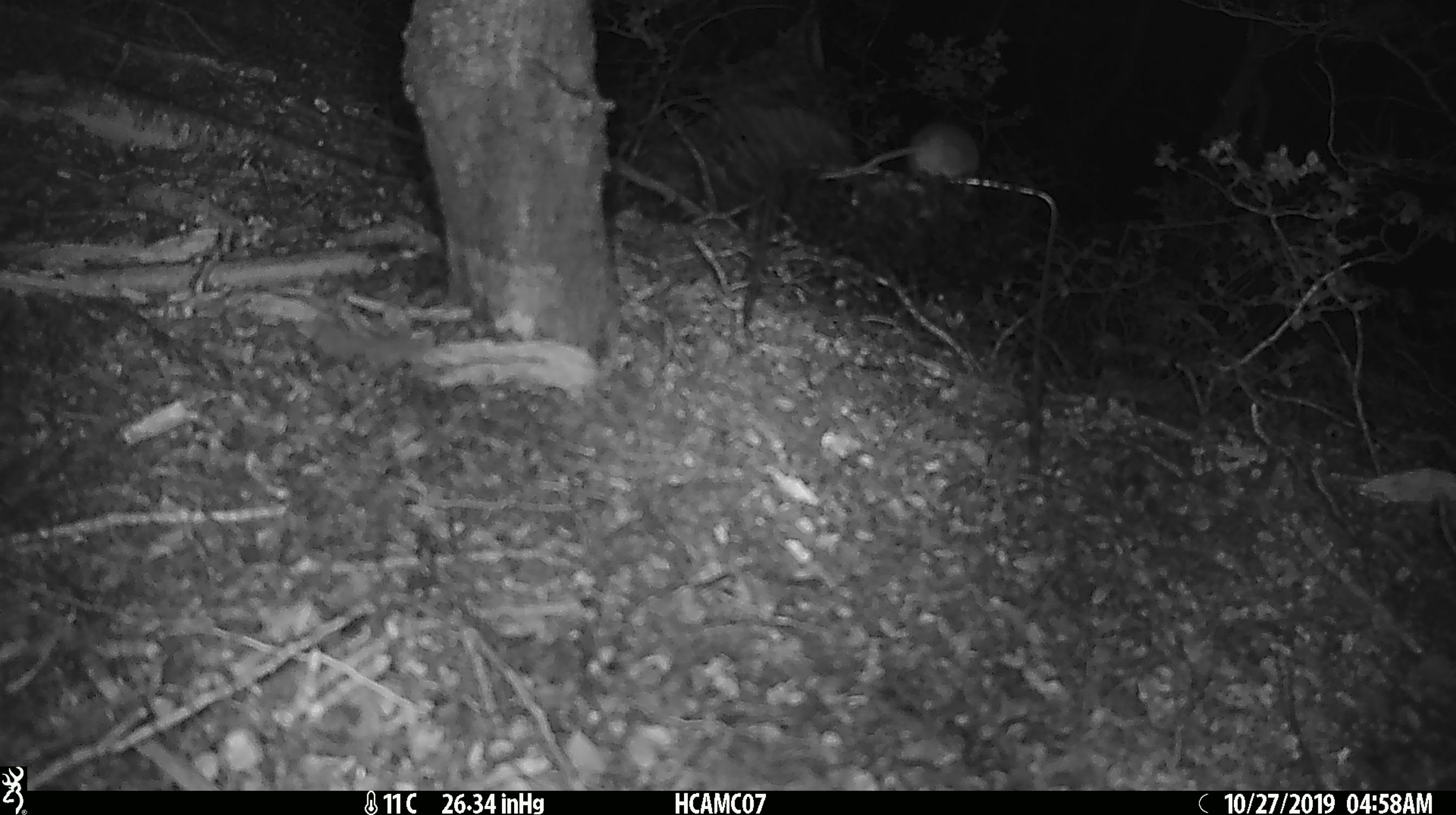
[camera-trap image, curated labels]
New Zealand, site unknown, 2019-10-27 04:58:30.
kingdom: Animalia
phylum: Chordata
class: Mammalia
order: Rodentia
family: Muridae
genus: Mus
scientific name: Mus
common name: mouse